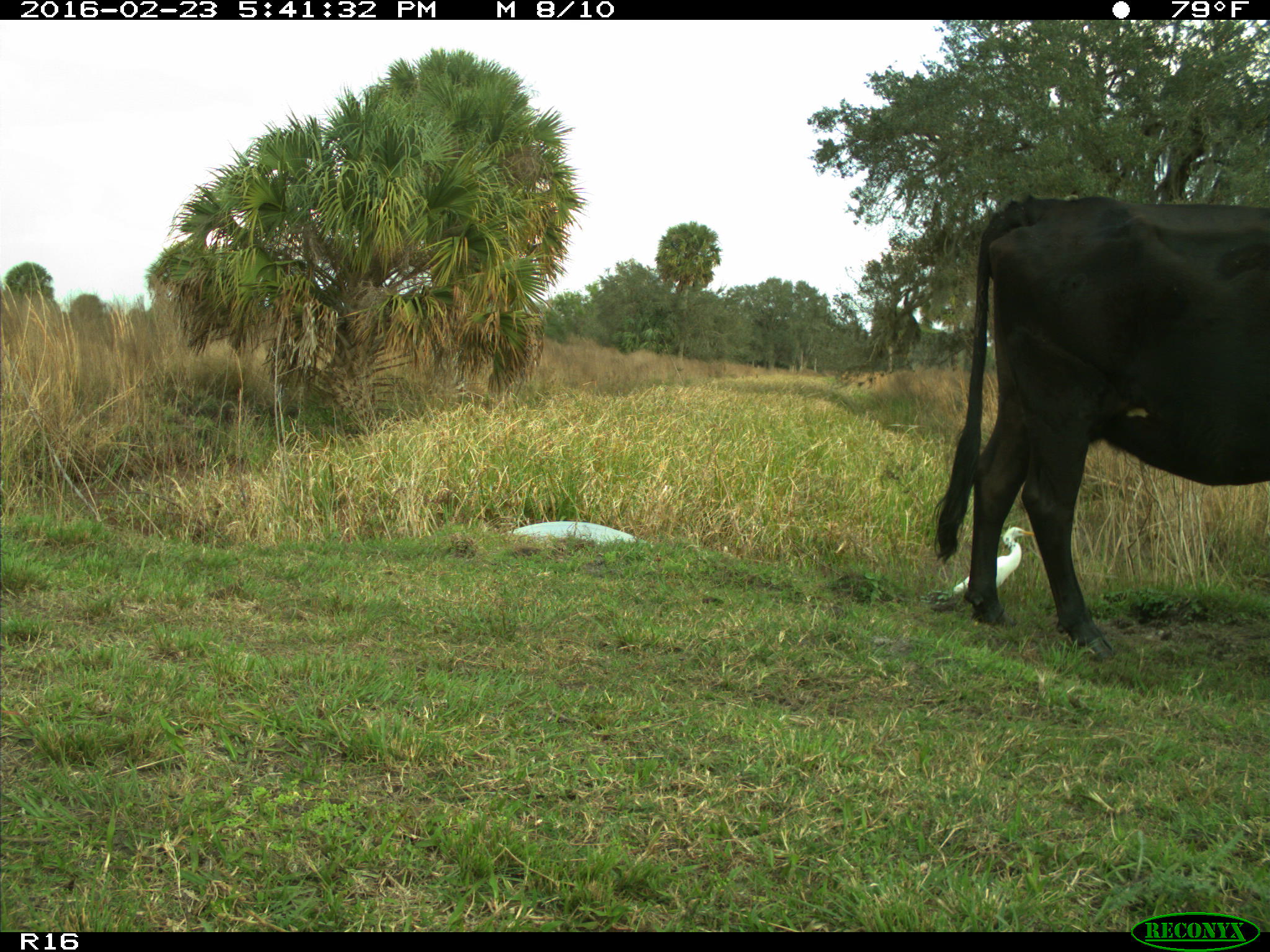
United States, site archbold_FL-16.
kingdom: Animalia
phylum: Chordata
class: Mammalia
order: Artiodactyla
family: Bovidae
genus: Bos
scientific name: Bos taurus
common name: domestic cow